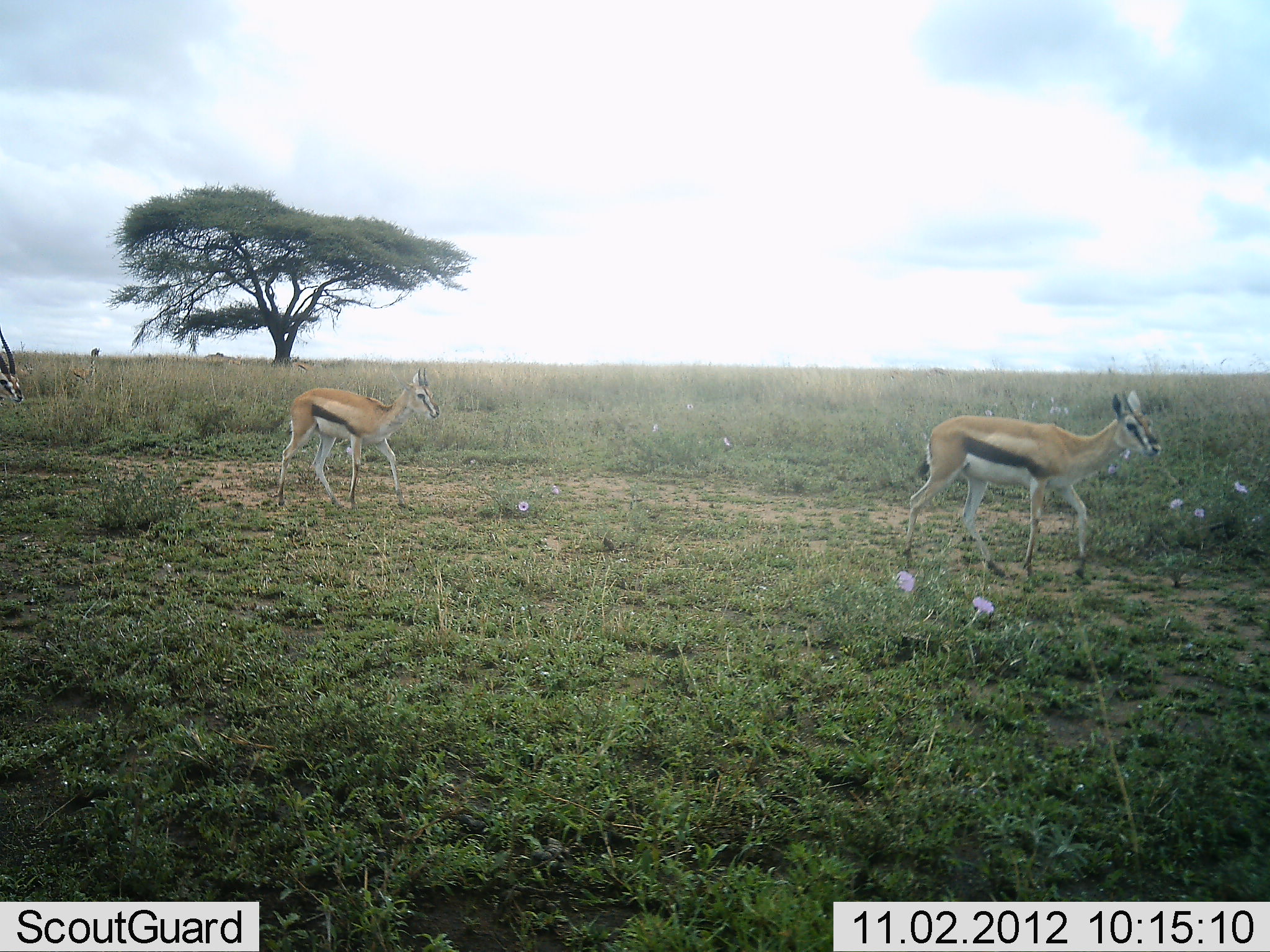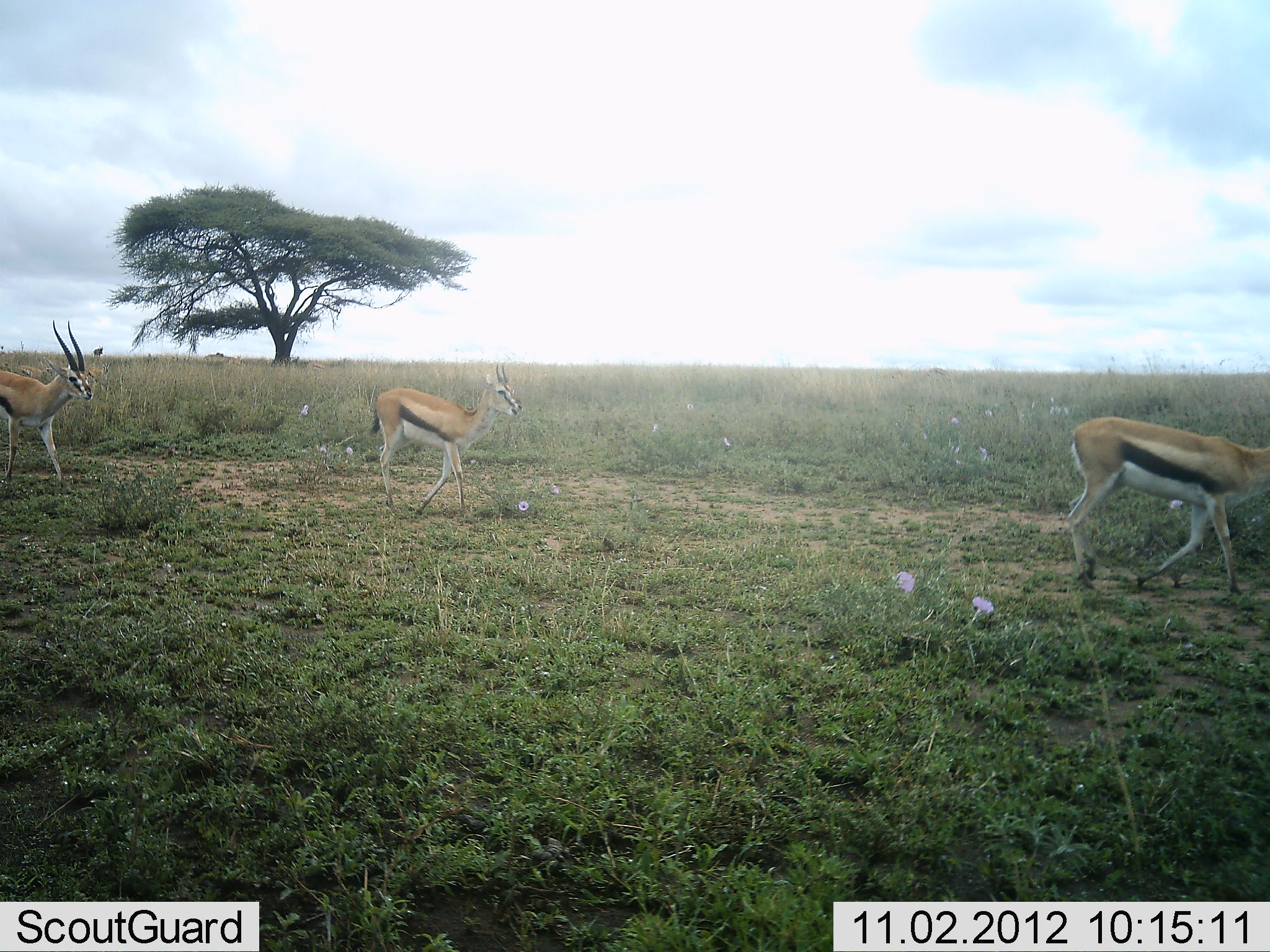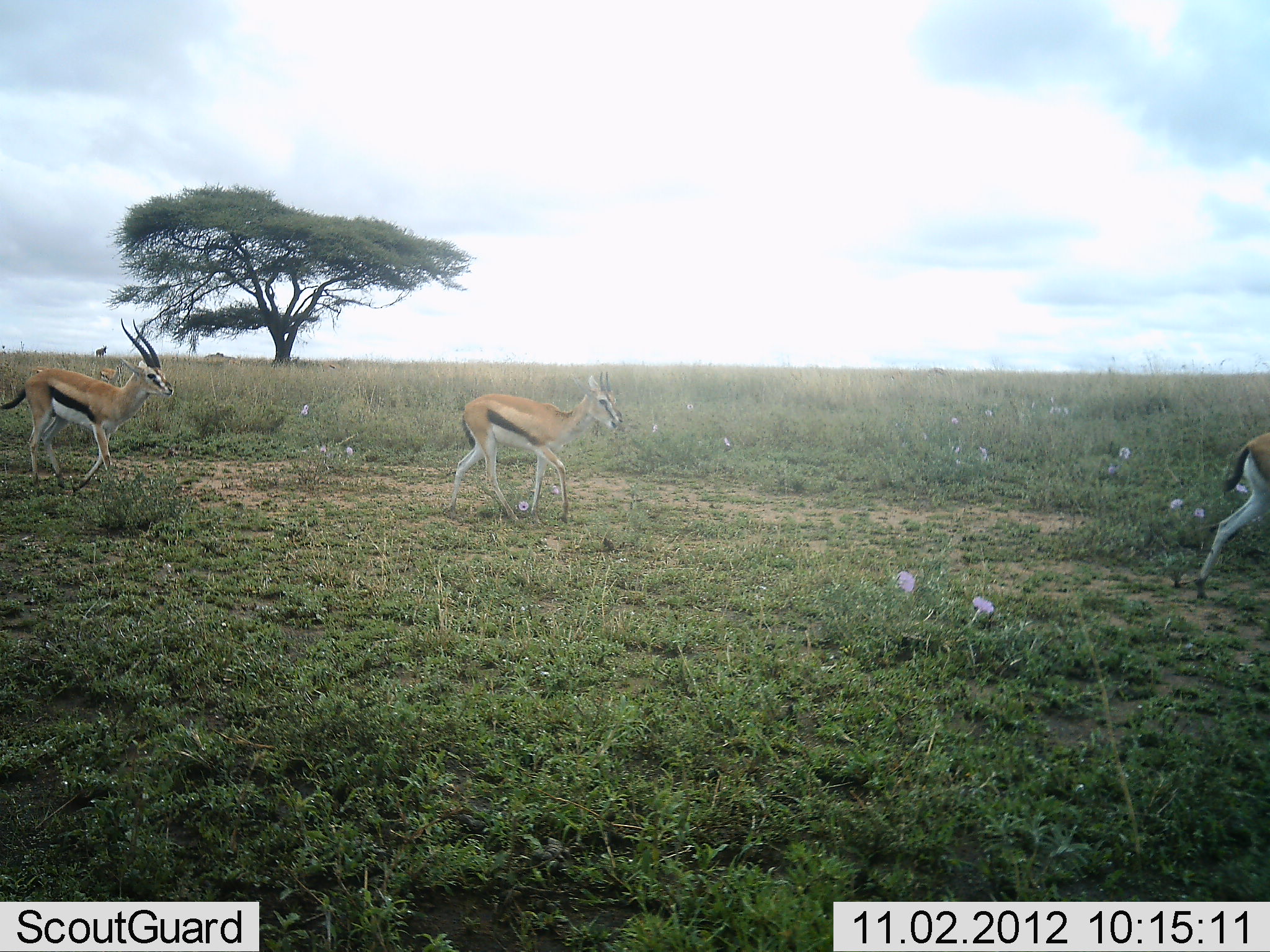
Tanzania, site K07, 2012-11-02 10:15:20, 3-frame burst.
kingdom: Animalia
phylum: Chordata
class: Mammalia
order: Artiodactyla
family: Bovidae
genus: Eudorcas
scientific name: Eudorcas thomsonii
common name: thomson's gazelle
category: gazellethomsons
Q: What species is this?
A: Gazellethomsons (thomson's gazelle) (Eudorcas thomsonii).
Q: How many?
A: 3.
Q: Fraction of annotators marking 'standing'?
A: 0%.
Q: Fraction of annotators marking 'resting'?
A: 0%.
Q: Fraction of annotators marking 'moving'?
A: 100%.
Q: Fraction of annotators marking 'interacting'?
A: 0%.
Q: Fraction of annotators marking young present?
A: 0%.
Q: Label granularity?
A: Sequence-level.